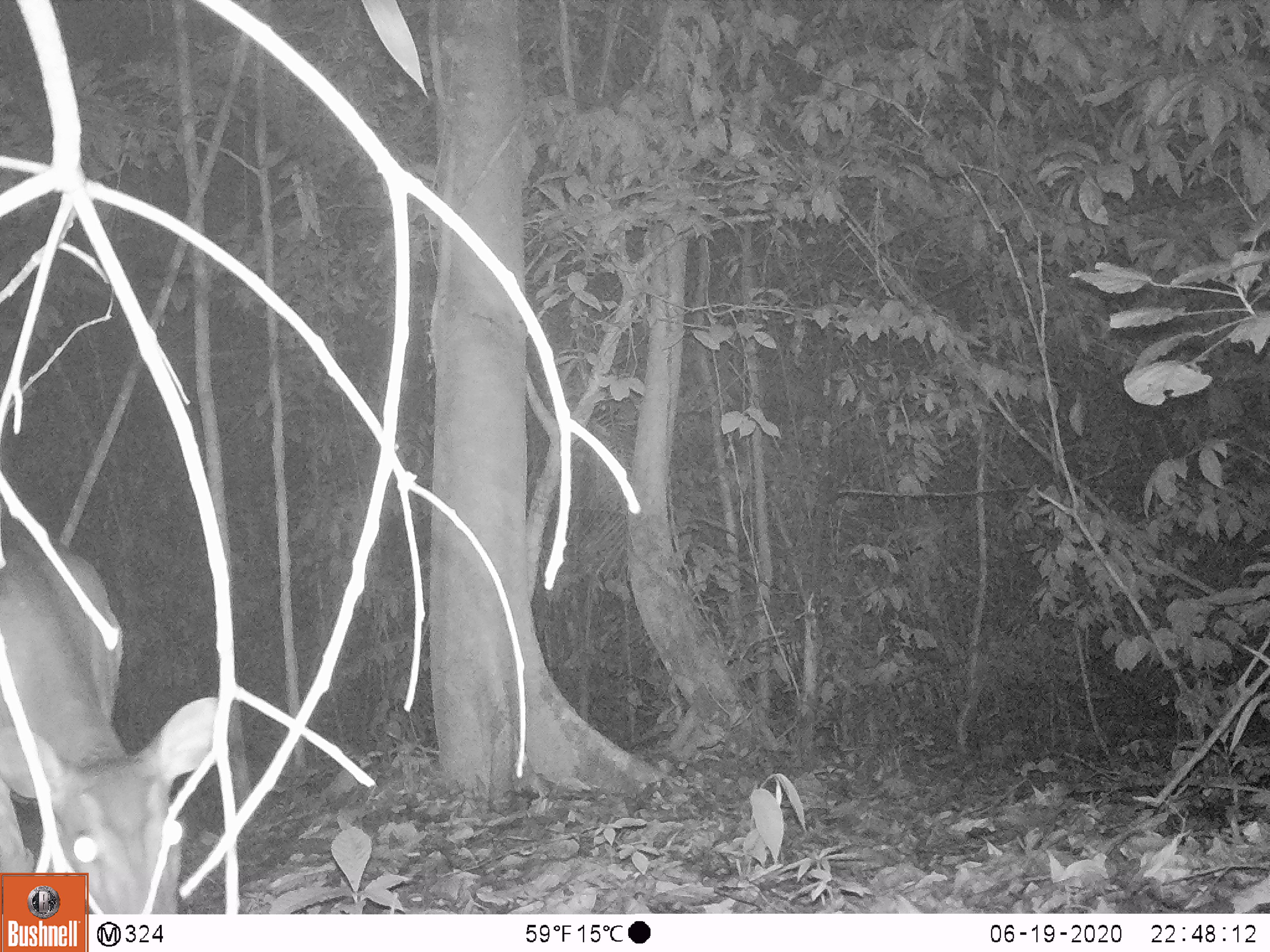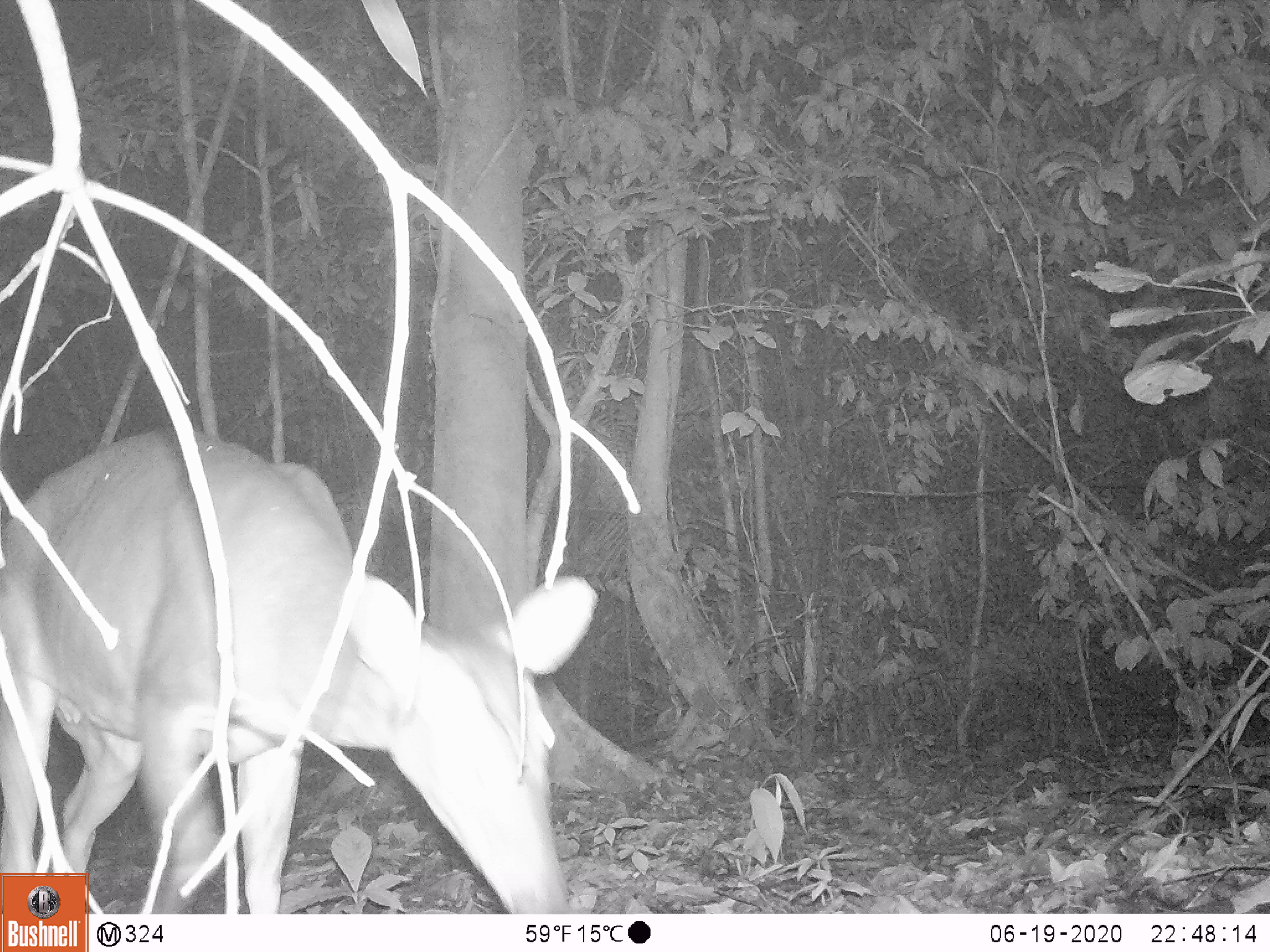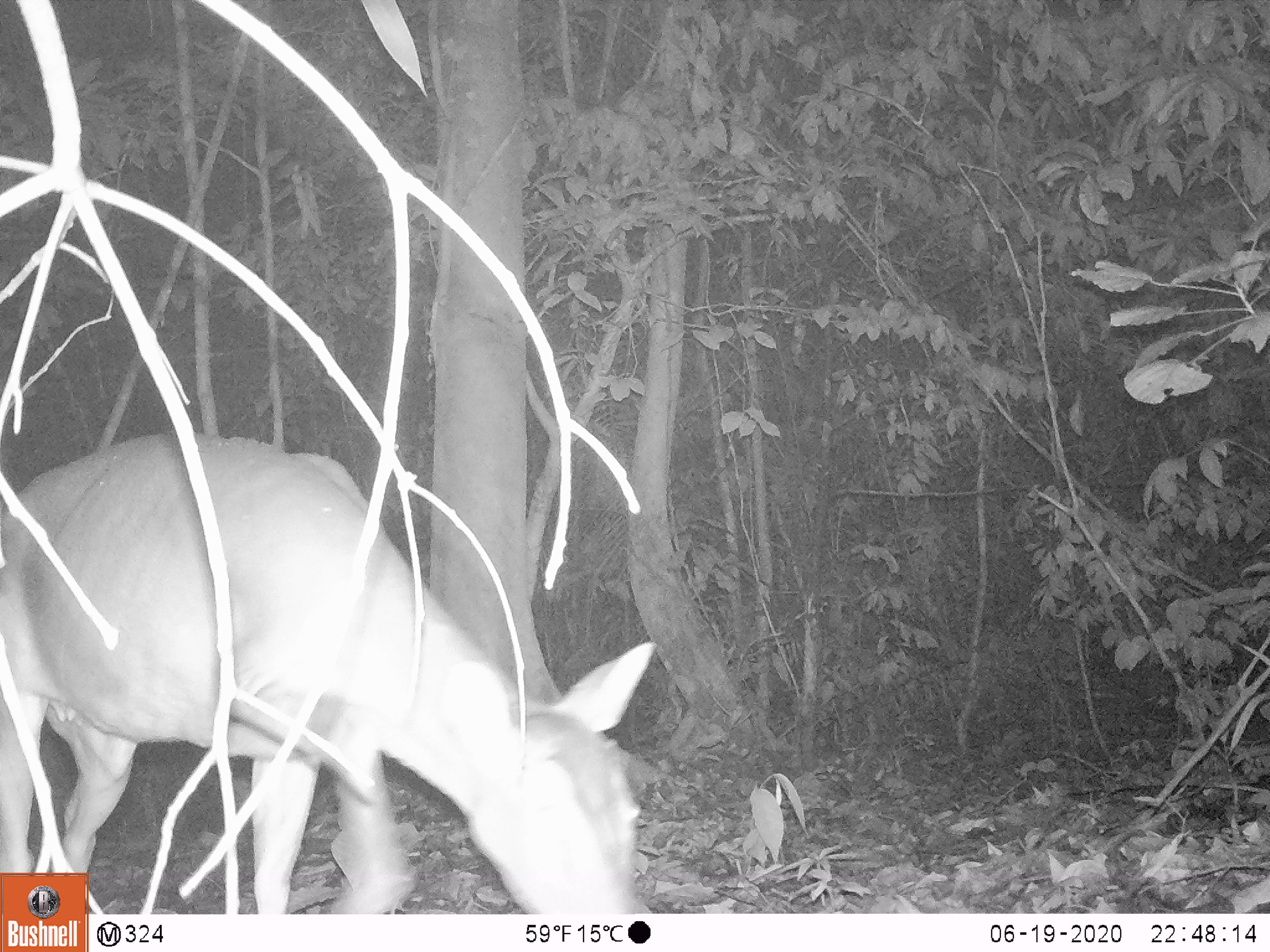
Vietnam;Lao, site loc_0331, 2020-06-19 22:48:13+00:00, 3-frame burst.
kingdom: Animalia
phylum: Chordata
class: Mammalia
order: Artiodactyla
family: Cervidae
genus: Muntiacus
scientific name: Muntiacus vuquangensis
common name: large-antlered muntjac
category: large antlered muntjac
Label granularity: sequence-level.